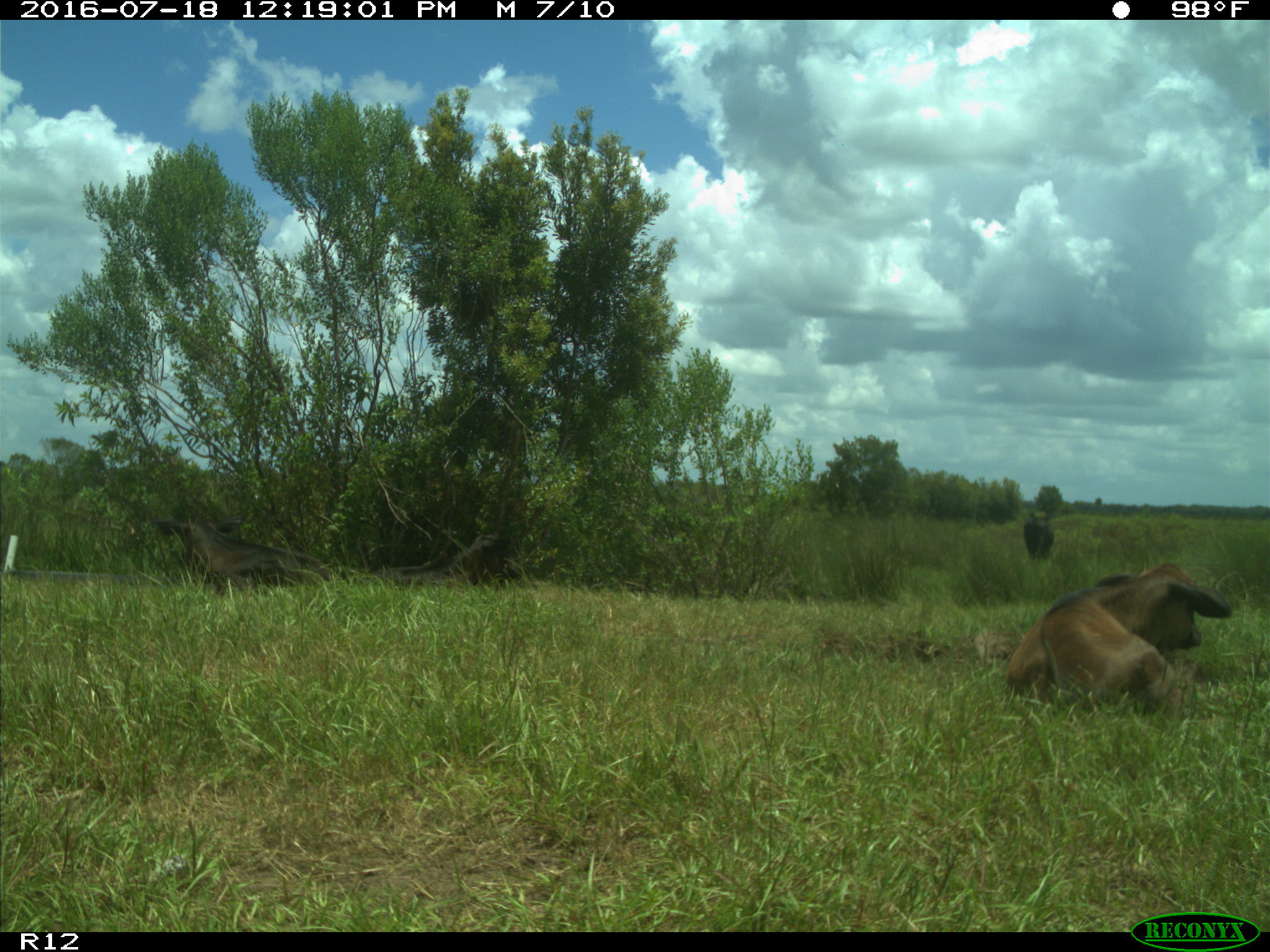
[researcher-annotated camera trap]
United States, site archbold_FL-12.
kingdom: Animalia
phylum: Chordata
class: Mammalia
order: Artiodactyla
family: Bovidae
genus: Bos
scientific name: Bos taurus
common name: domestic cow